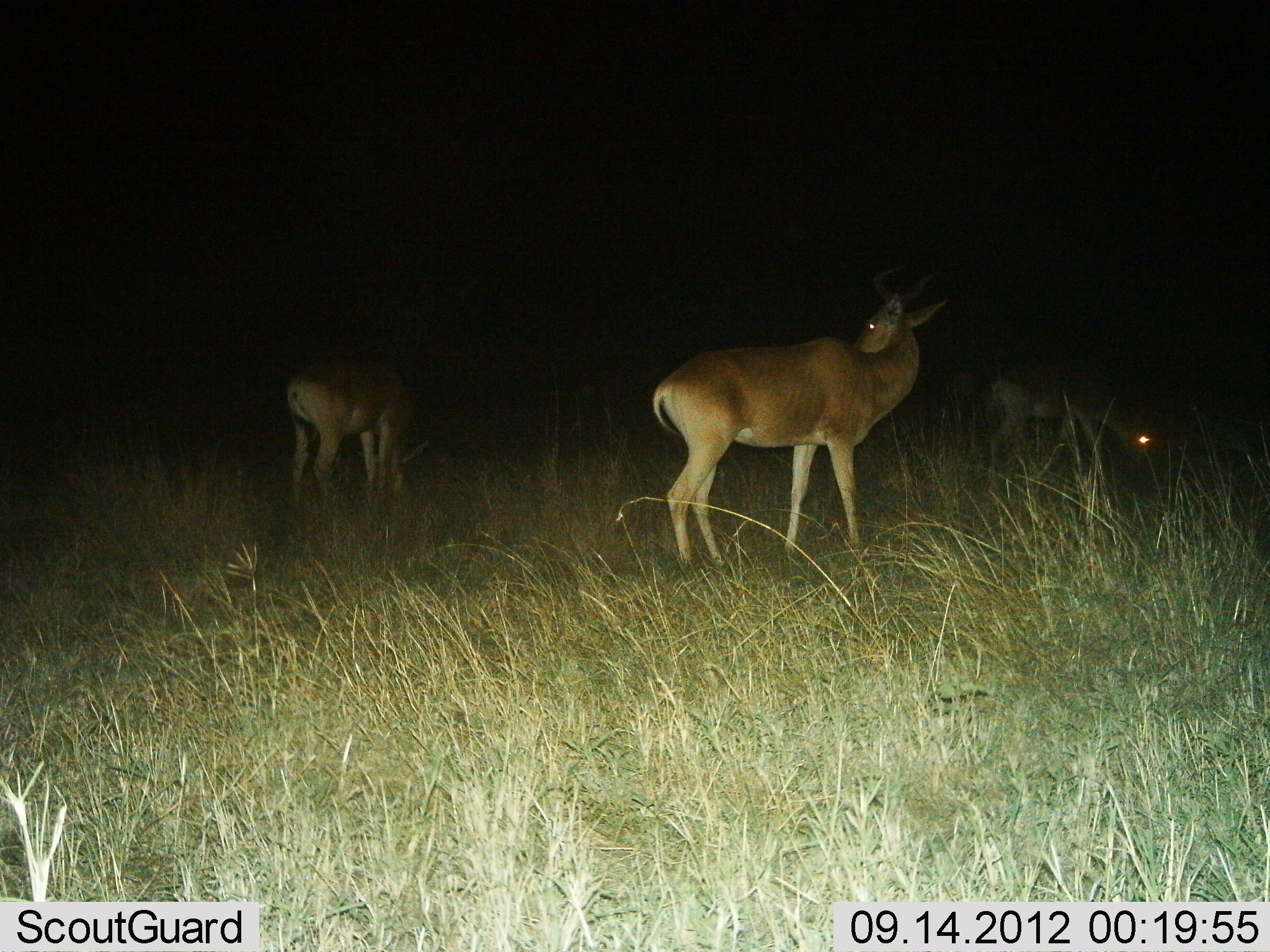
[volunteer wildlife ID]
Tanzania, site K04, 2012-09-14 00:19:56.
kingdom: Animalia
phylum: Chordata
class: Mammalia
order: Artiodactyla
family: Bovidae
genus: Alcelaphus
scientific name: Alcelaphus buselaphus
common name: hartebeest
Hartebeest (Alcelaphus buselaphus), count 3. Behavior (volunteer vote fractions): standing 70%, resting 0%, moving 20%, interacting 0%. Young present (vote fraction): 10%. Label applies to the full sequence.